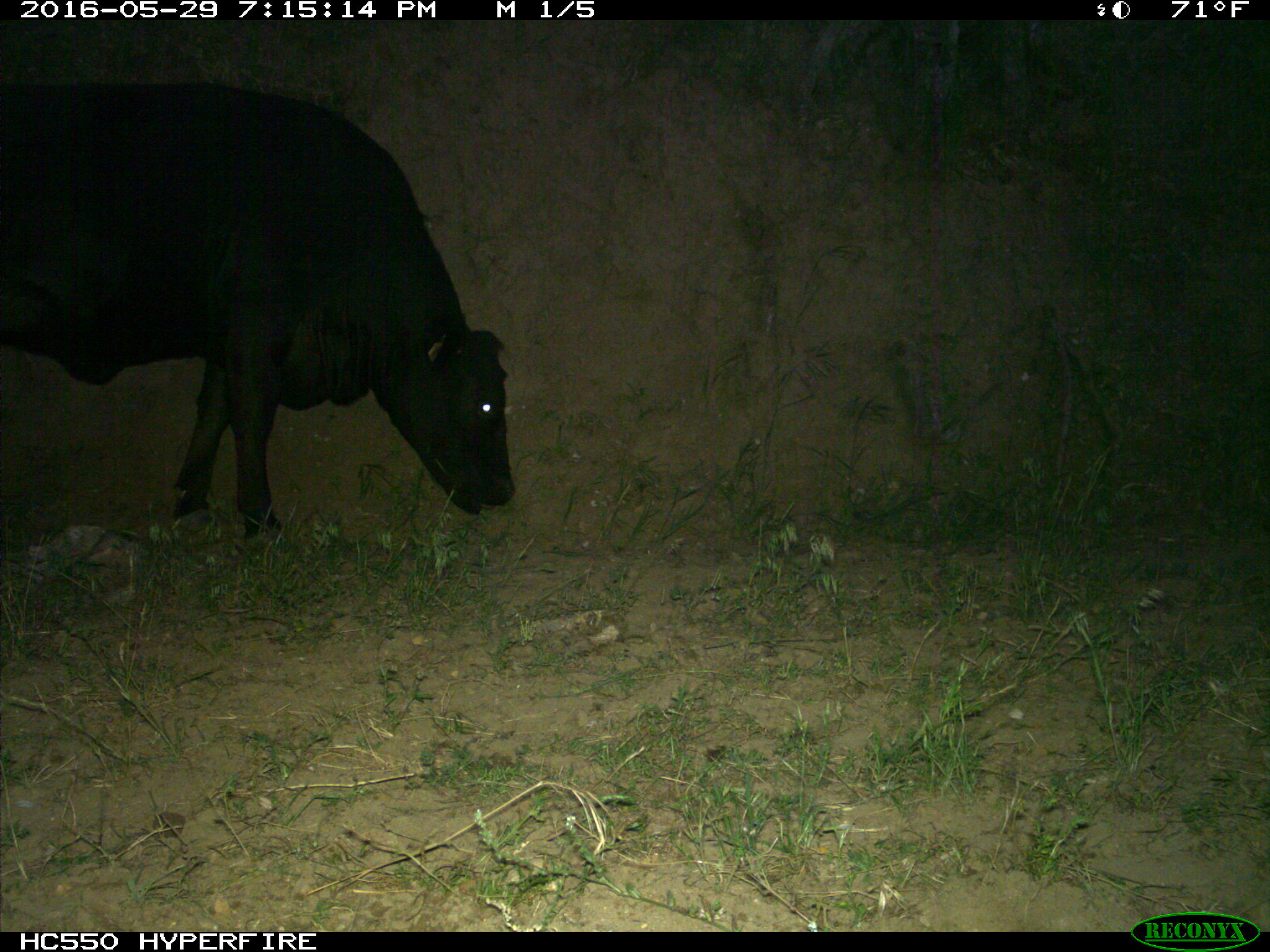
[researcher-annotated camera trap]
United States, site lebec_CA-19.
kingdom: Animalia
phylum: Chordata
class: Mammalia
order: Artiodactyla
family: Bovidae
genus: Bos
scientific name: Bos taurus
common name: domestic cow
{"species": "Bos taurus (domestic cow)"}